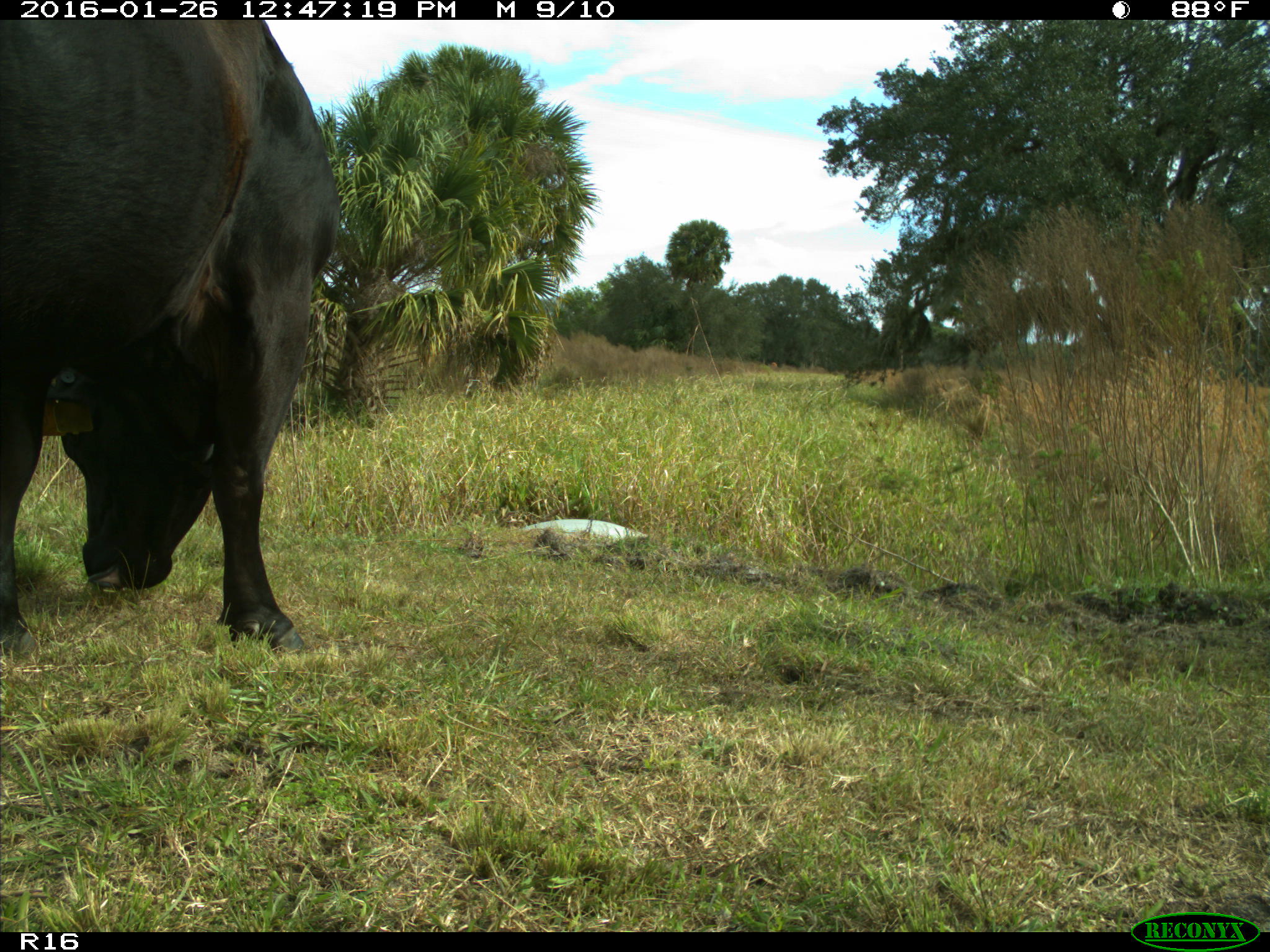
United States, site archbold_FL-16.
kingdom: Animalia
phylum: Chordata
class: Mammalia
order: Artiodactyla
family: Bovidae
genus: Bos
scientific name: Bos taurus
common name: domestic cow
Bos taurus (domestic cow).